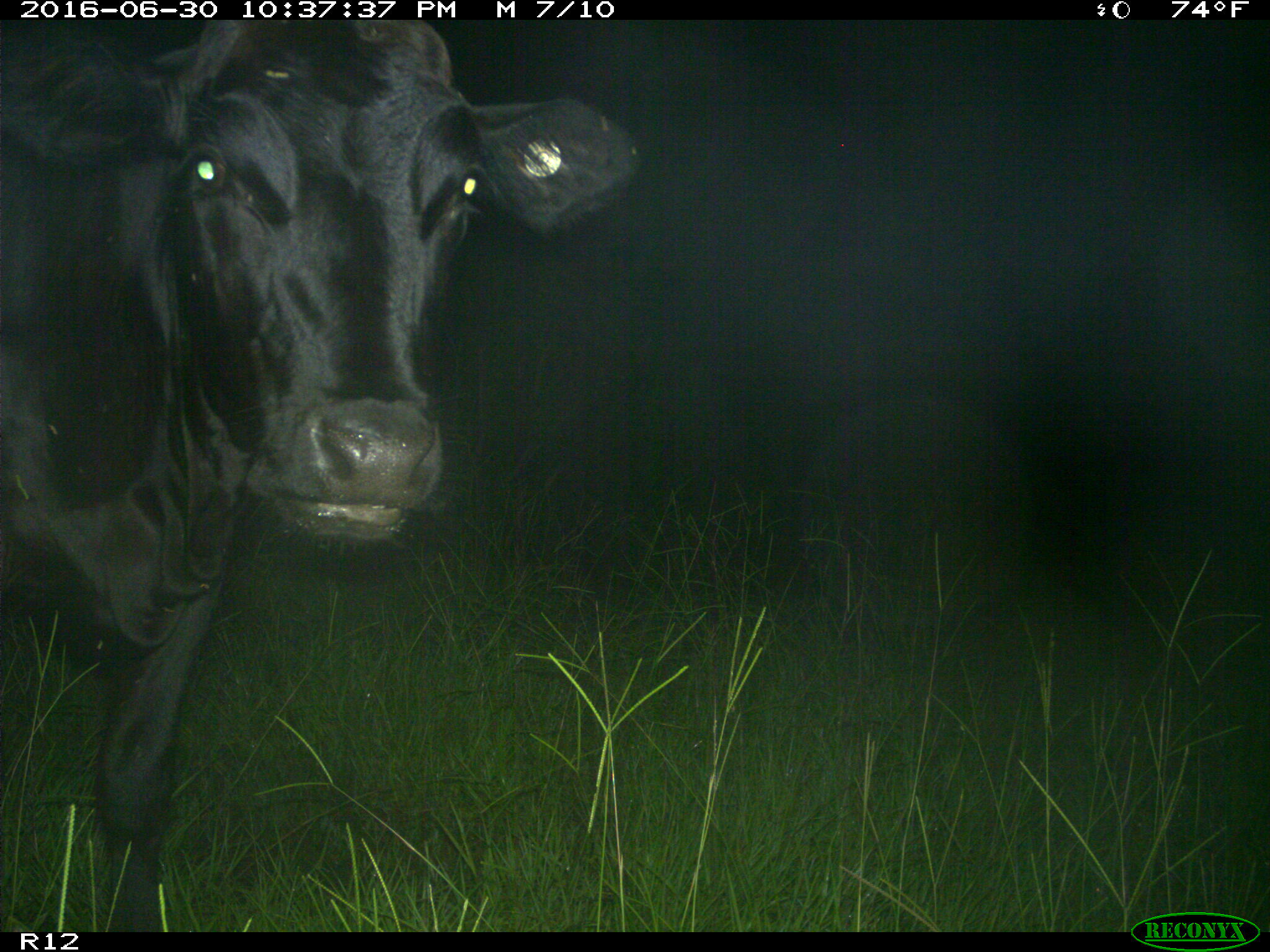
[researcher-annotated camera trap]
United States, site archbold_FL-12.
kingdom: Animalia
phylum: Chordata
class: Mammalia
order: Artiodactyla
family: Bovidae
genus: Bos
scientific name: Bos taurus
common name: domestic cow